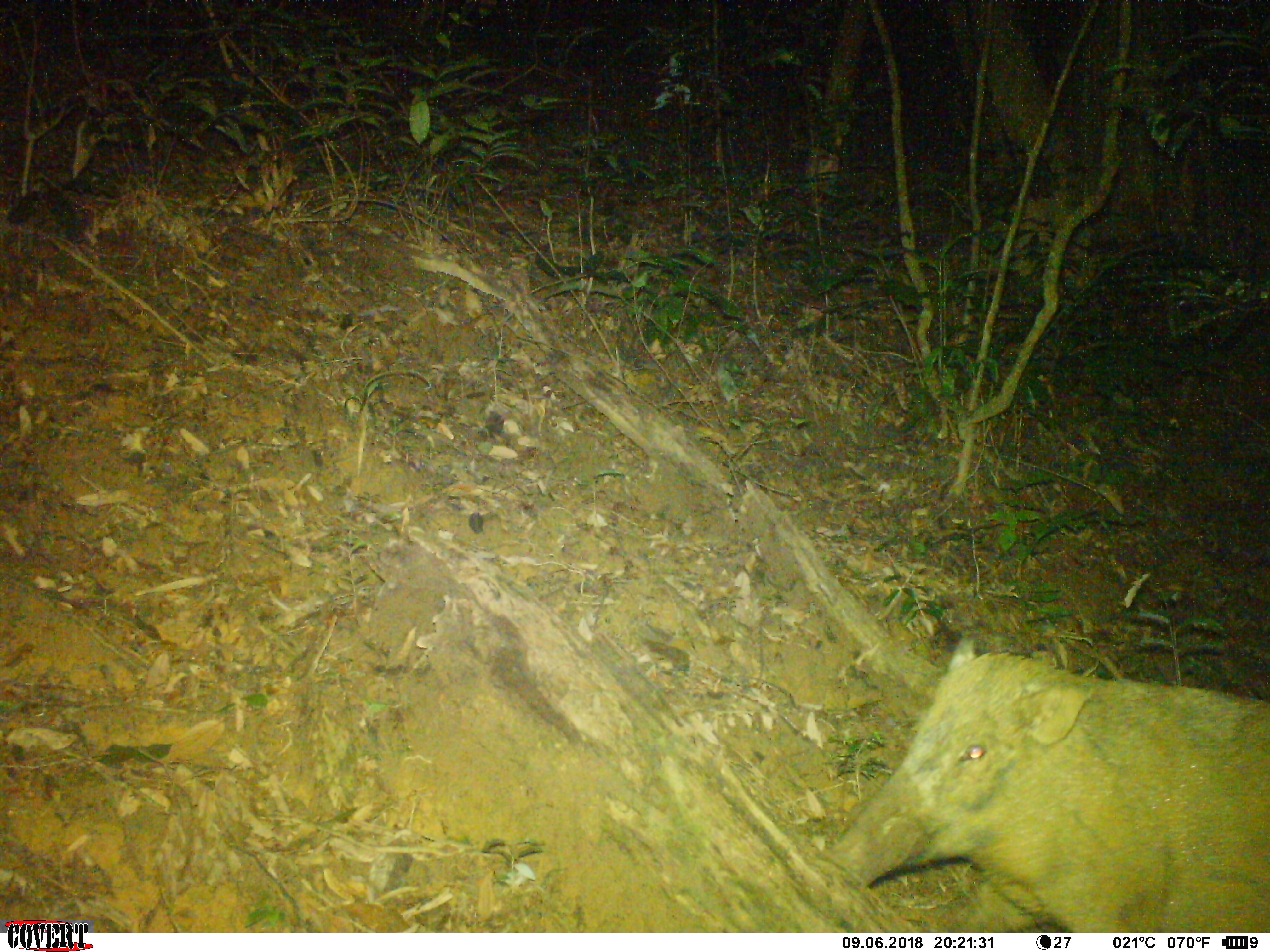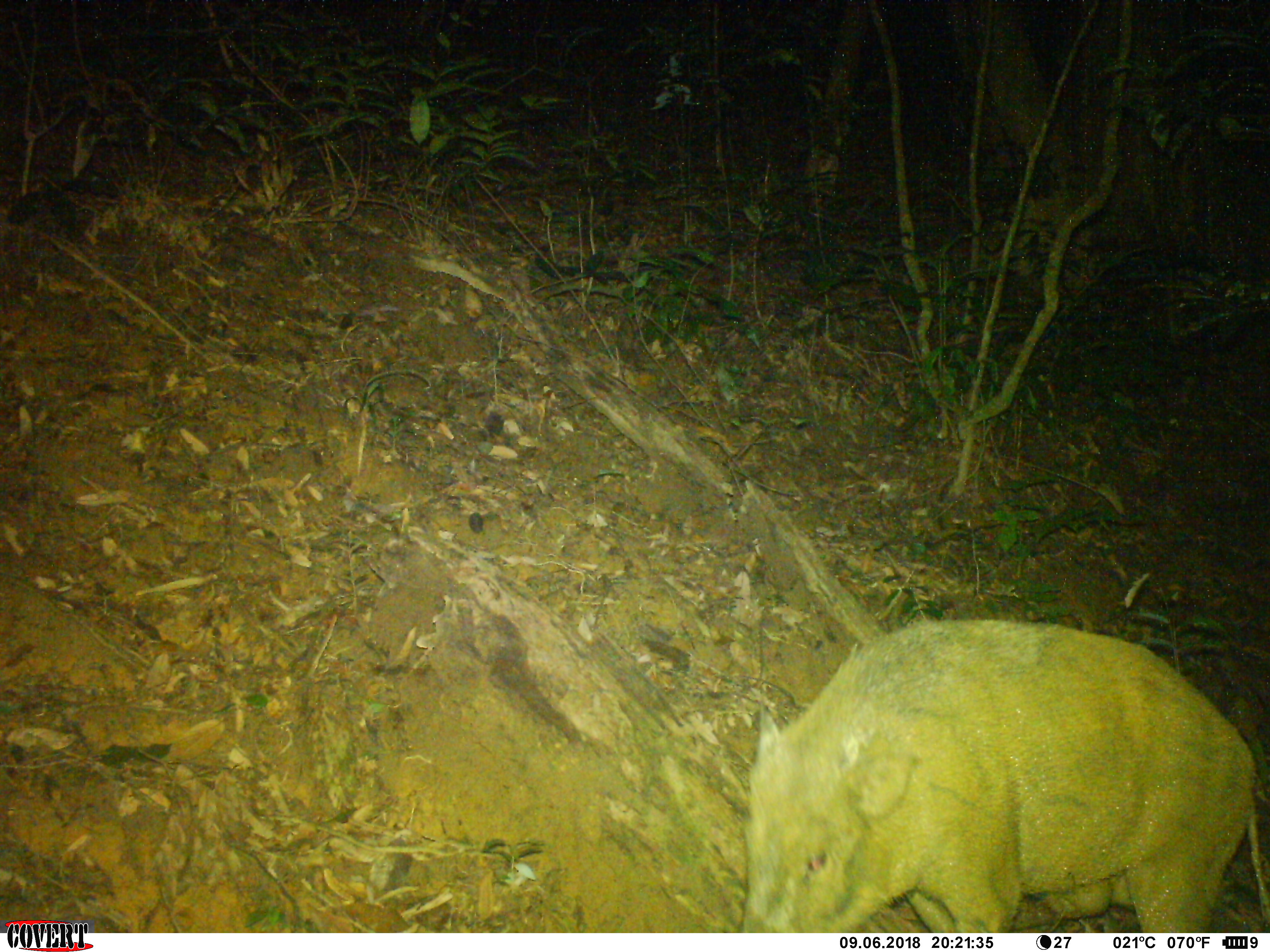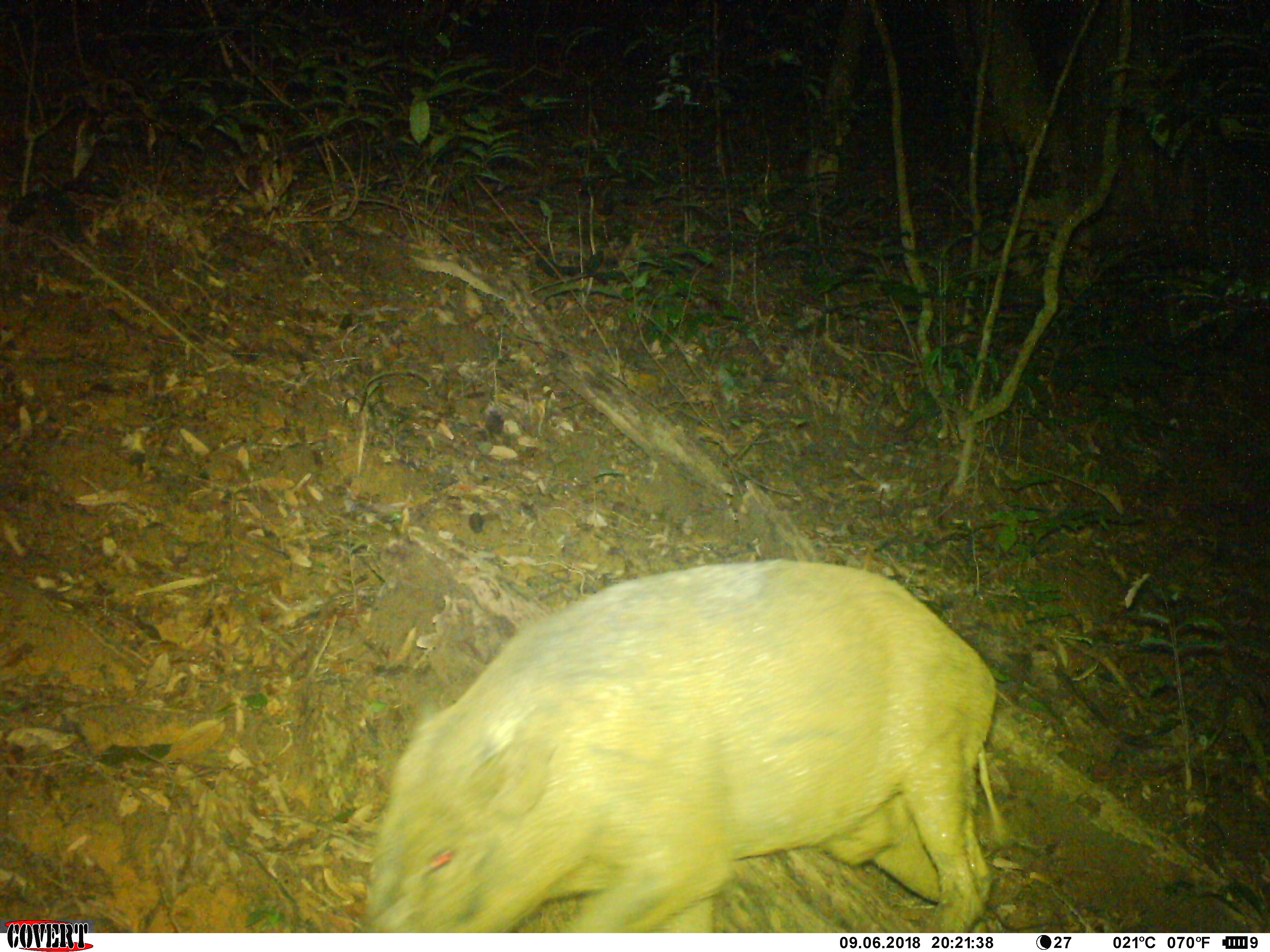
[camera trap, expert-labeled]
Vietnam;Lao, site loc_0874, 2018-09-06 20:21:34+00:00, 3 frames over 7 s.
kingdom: Animalia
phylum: Chordata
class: Mammalia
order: Artiodactyla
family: Suidae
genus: Sus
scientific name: Sus scrofa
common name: eurasian wild pig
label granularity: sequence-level